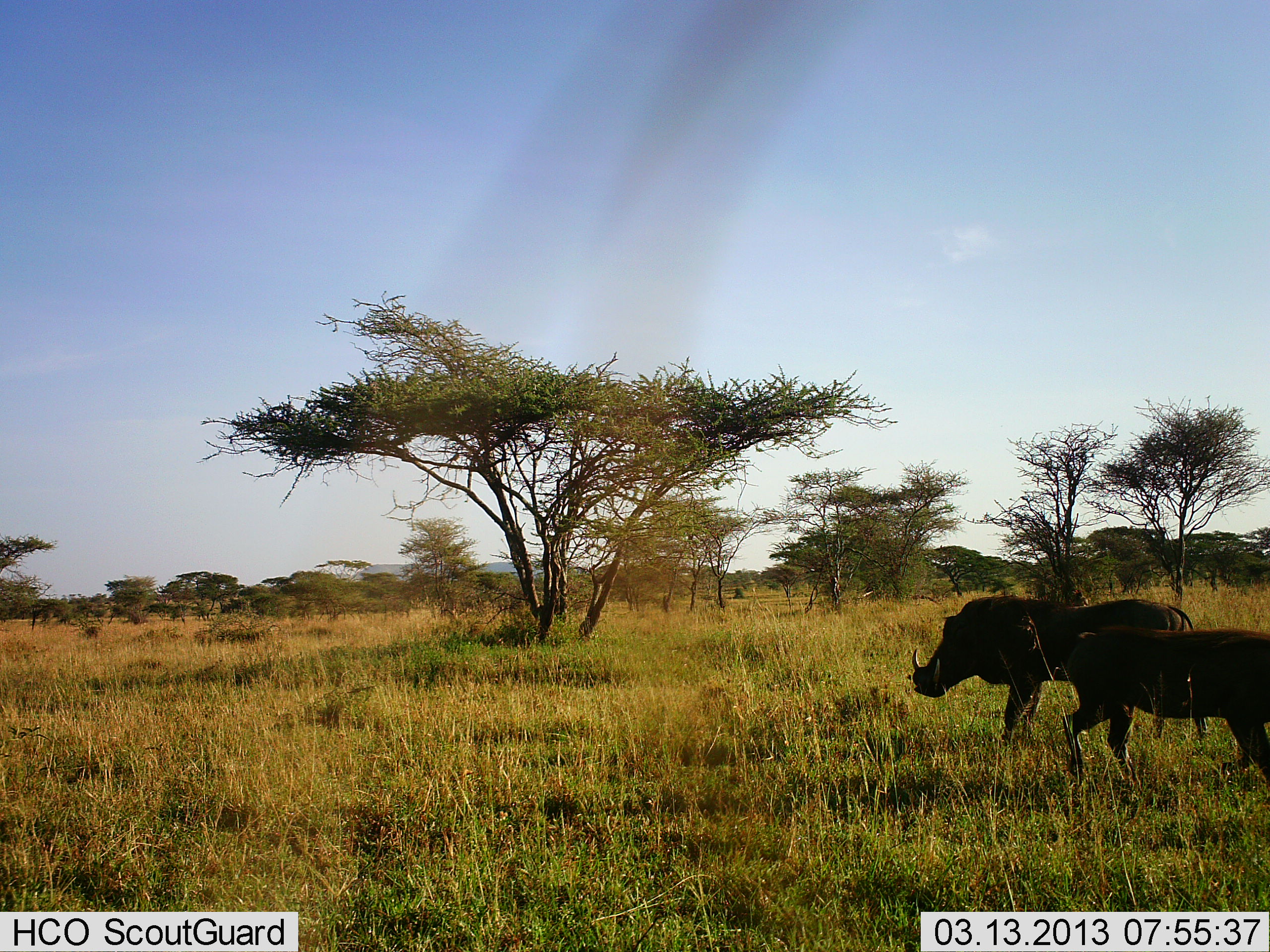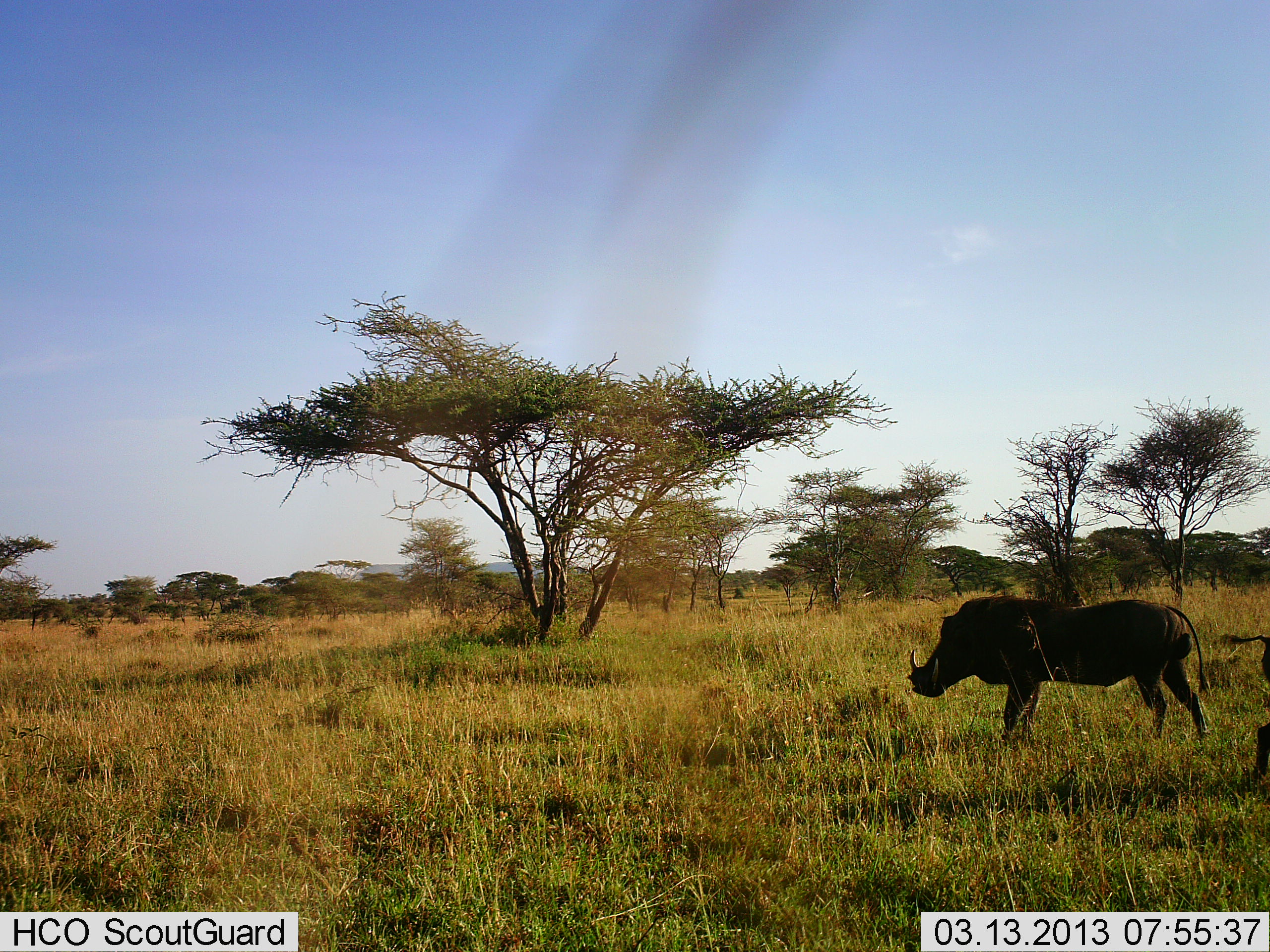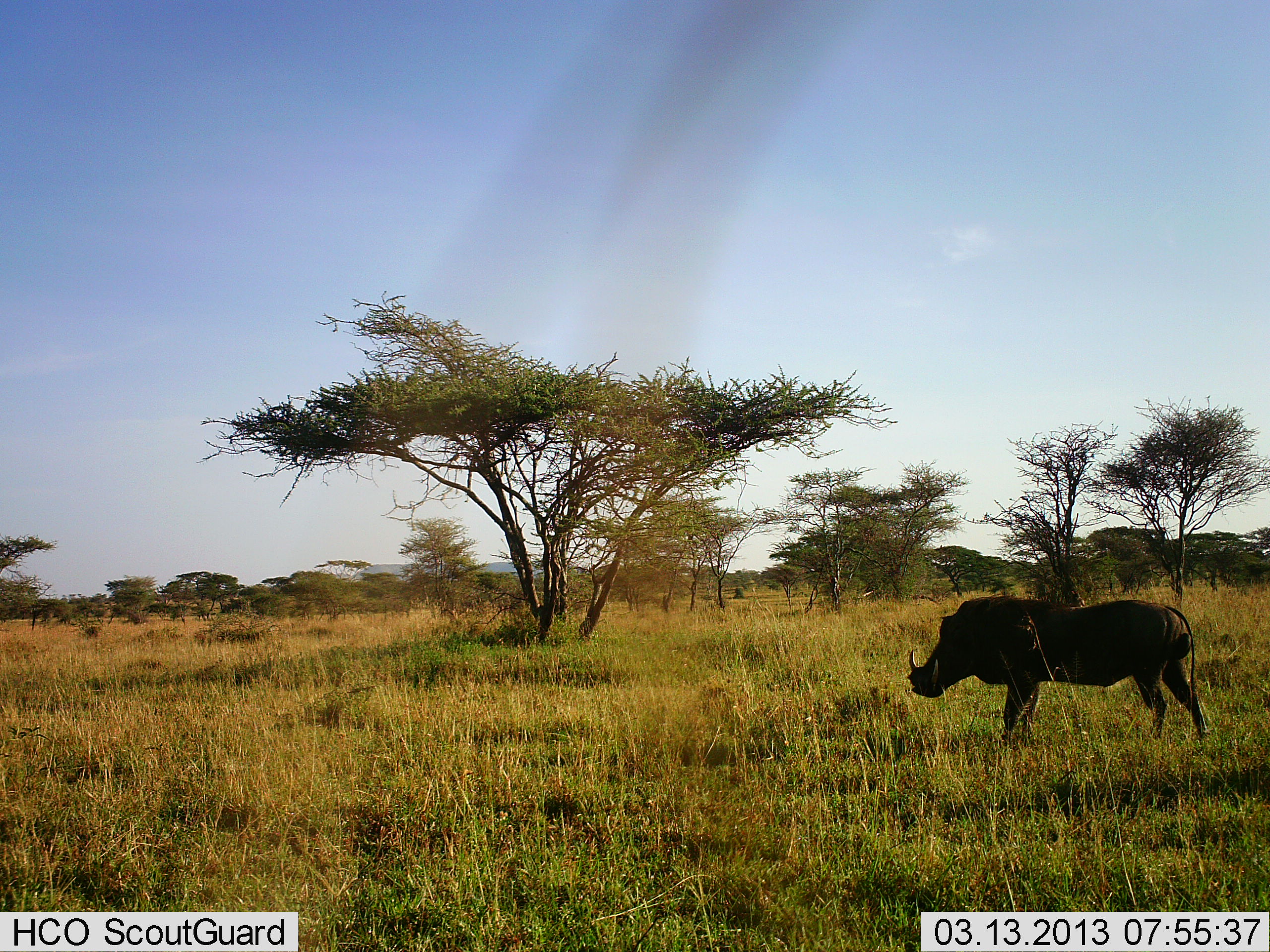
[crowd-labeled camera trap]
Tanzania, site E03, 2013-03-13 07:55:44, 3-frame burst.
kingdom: Animalia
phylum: Chordata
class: Mammalia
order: Artiodactyla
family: Suidae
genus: Phacochoerus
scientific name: Phacochoerus africanus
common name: warthog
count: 2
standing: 83%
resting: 0%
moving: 83%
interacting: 0%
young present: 0%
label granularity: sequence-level